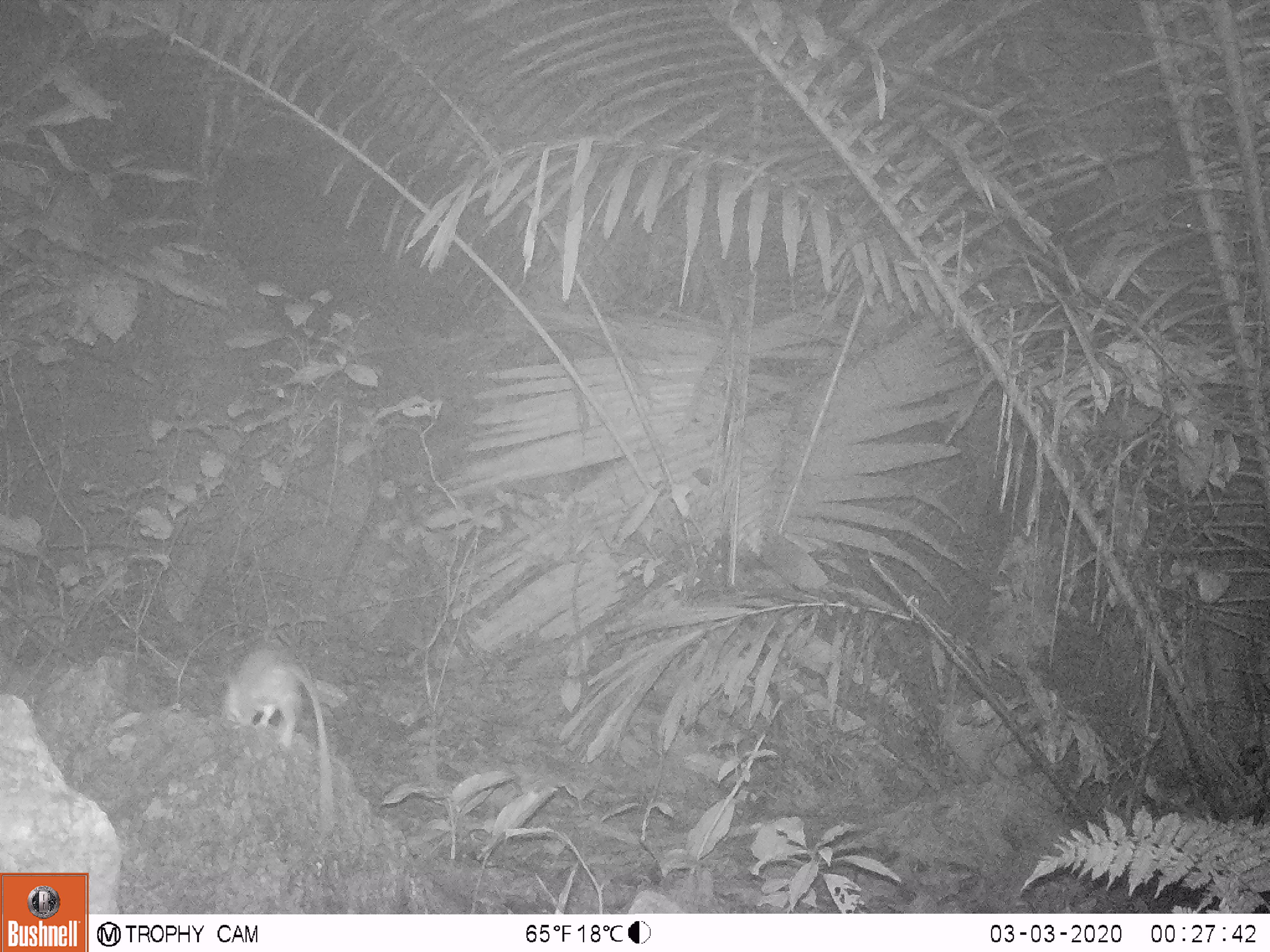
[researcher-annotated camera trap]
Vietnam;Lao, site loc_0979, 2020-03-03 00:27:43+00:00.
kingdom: Animalia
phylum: Chordata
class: Mammalia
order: Rodentia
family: Muridae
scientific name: Muridae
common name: old-world mice and rats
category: unidentified murid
Unidentified murid (old-world mice and rats) (Muridae). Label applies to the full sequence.